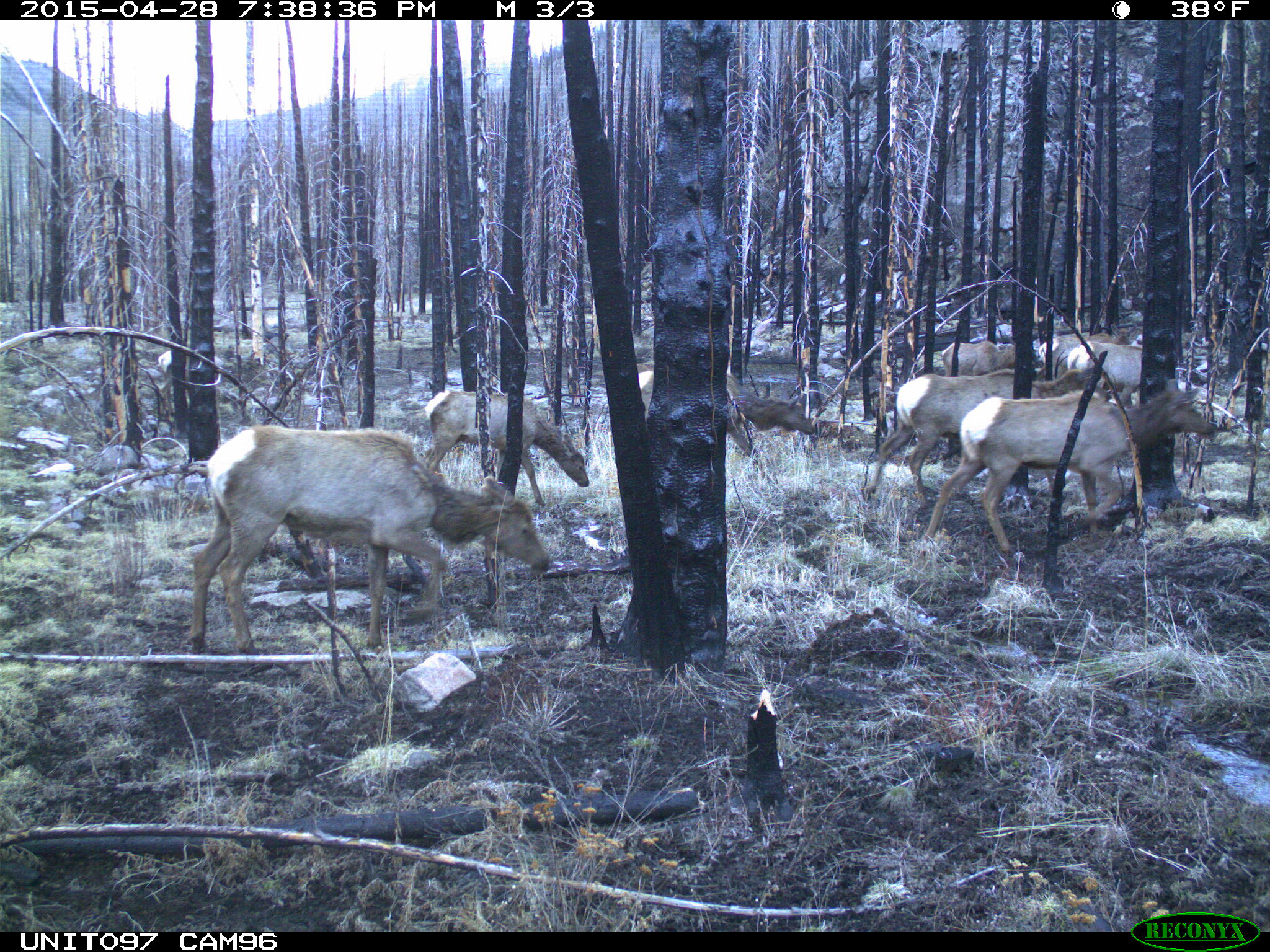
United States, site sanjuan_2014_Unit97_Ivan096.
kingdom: Animalia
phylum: Chordata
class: Mammalia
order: Artiodactyla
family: Cervidae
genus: Cervus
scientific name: Cervus elaphus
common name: red deer